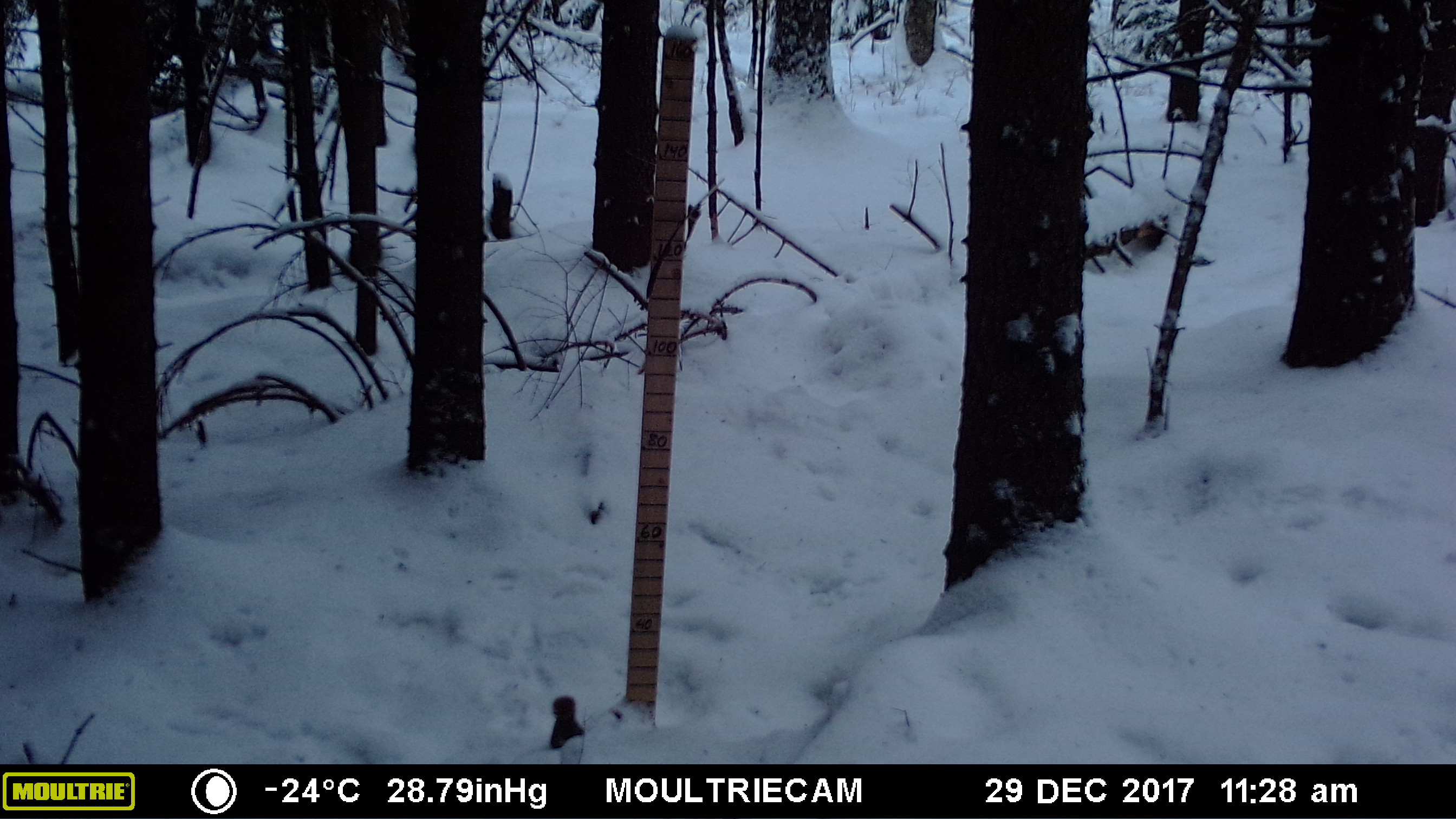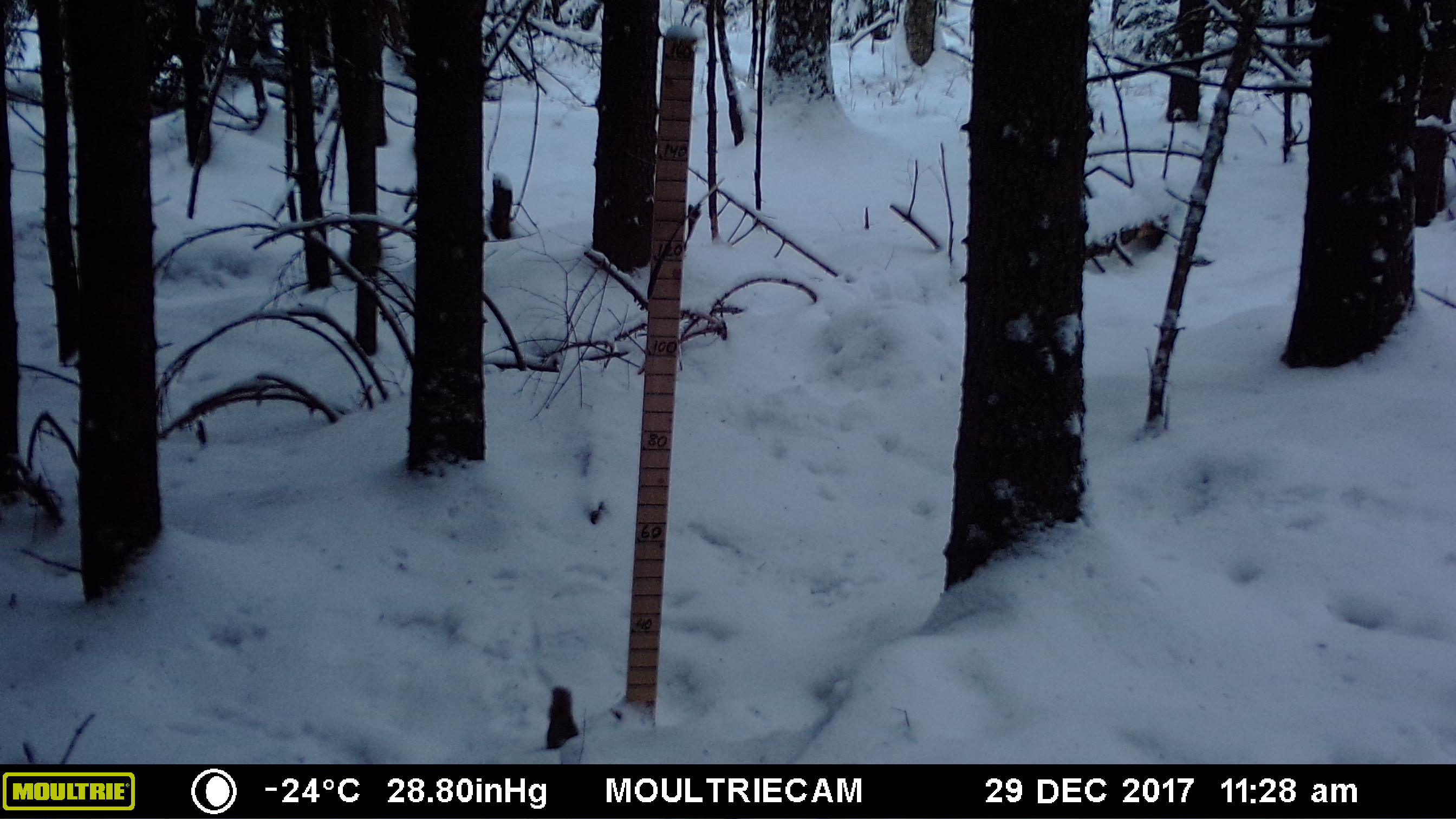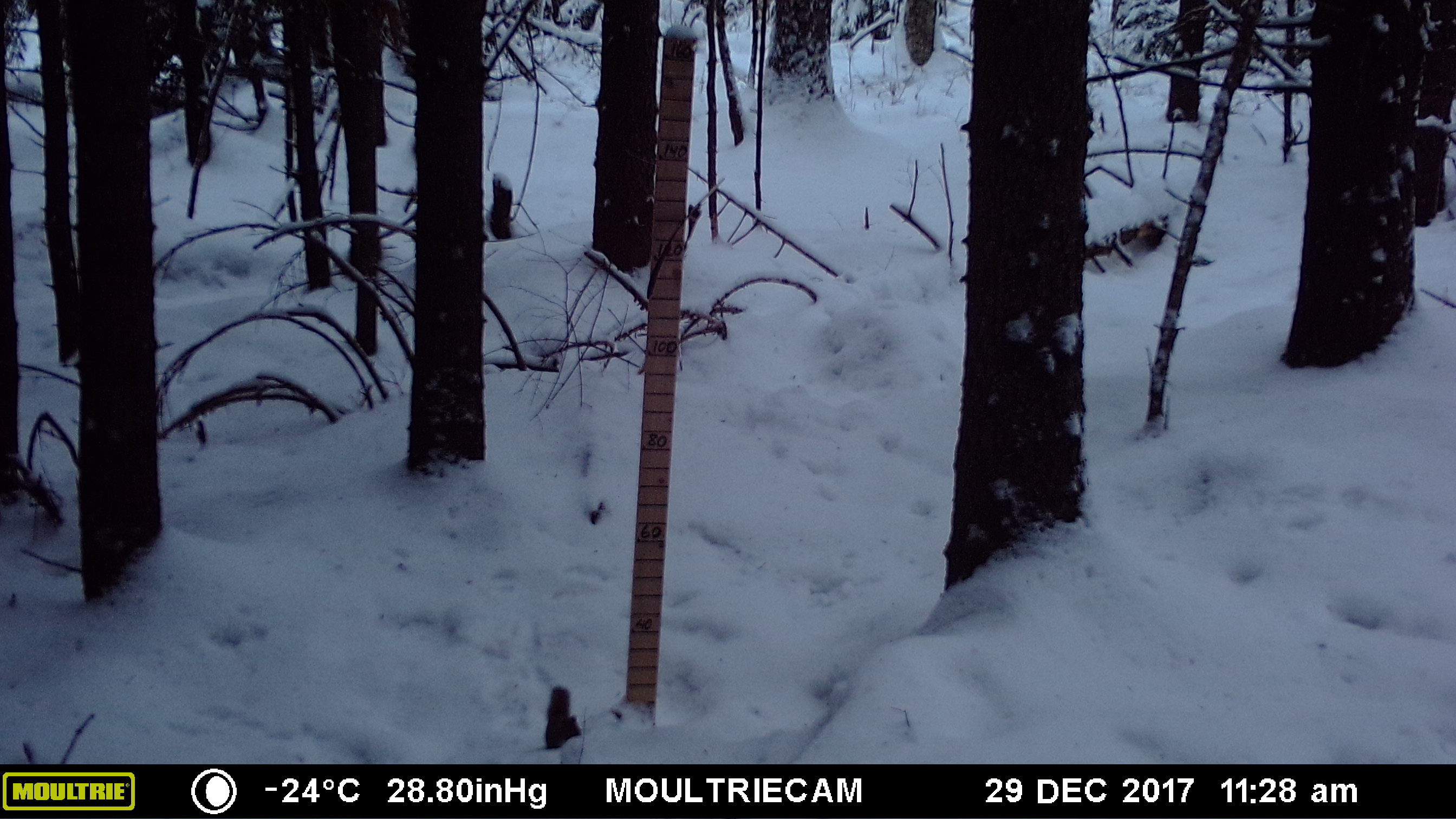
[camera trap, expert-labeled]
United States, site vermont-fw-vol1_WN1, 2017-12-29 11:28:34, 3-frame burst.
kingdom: Animalia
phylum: Chordata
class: Mammalia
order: Rodentia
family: Sciuridae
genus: Tamiasciurus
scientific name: Tamiasciurus hudsonicus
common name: red squirrel